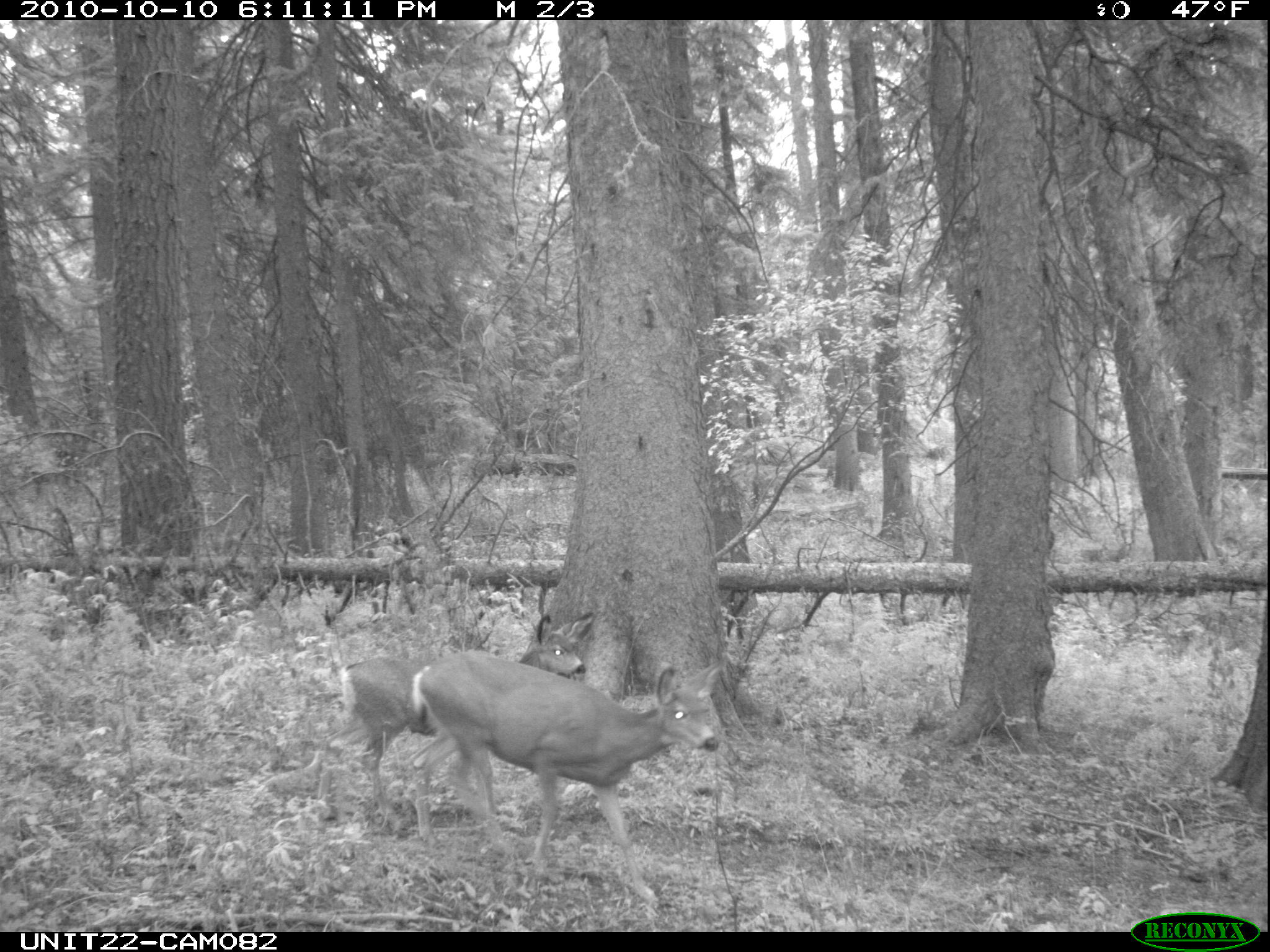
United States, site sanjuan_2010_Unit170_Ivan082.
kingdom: Animalia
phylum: Chordata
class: Mammalia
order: Artiodactyla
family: Cervidae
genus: Odocoileus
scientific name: Odocoileus hemionus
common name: mule deer